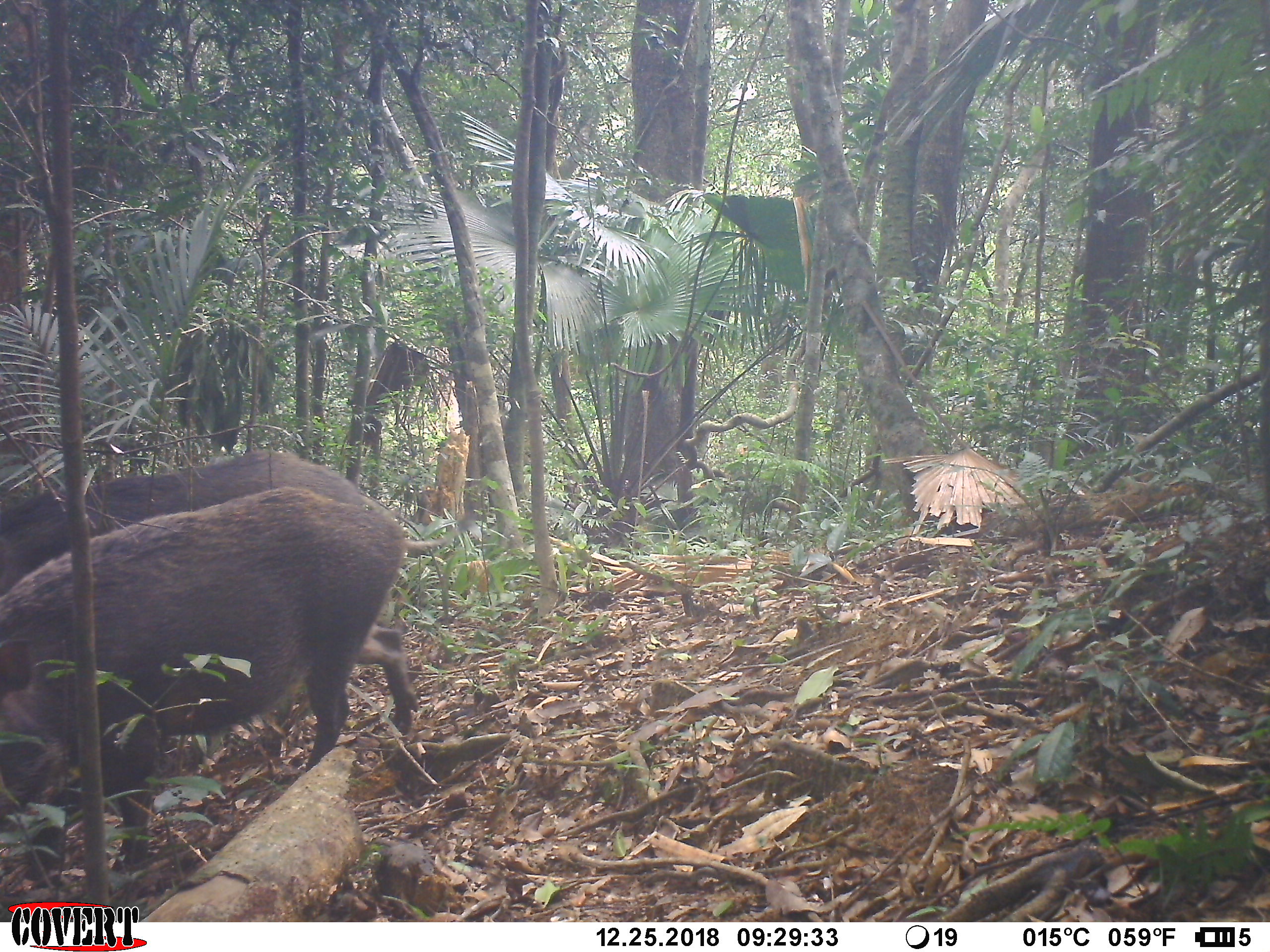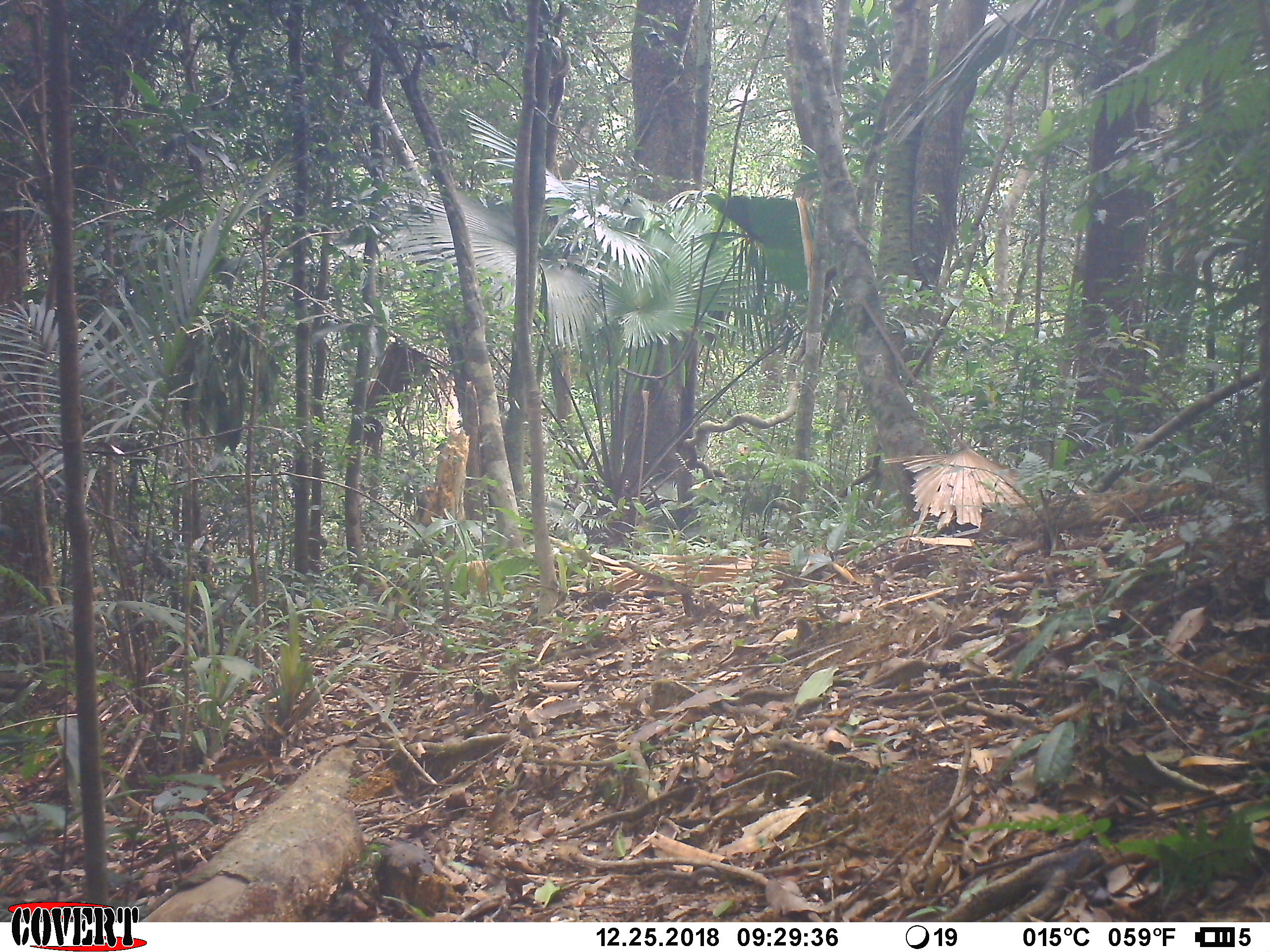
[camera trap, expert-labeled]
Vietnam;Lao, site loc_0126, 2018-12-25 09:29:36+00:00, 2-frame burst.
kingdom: Animalia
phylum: Chordata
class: Mammalia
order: Artiodactyla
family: Suidae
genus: Sus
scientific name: Sus scrofa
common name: eurasian wild pig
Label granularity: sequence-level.